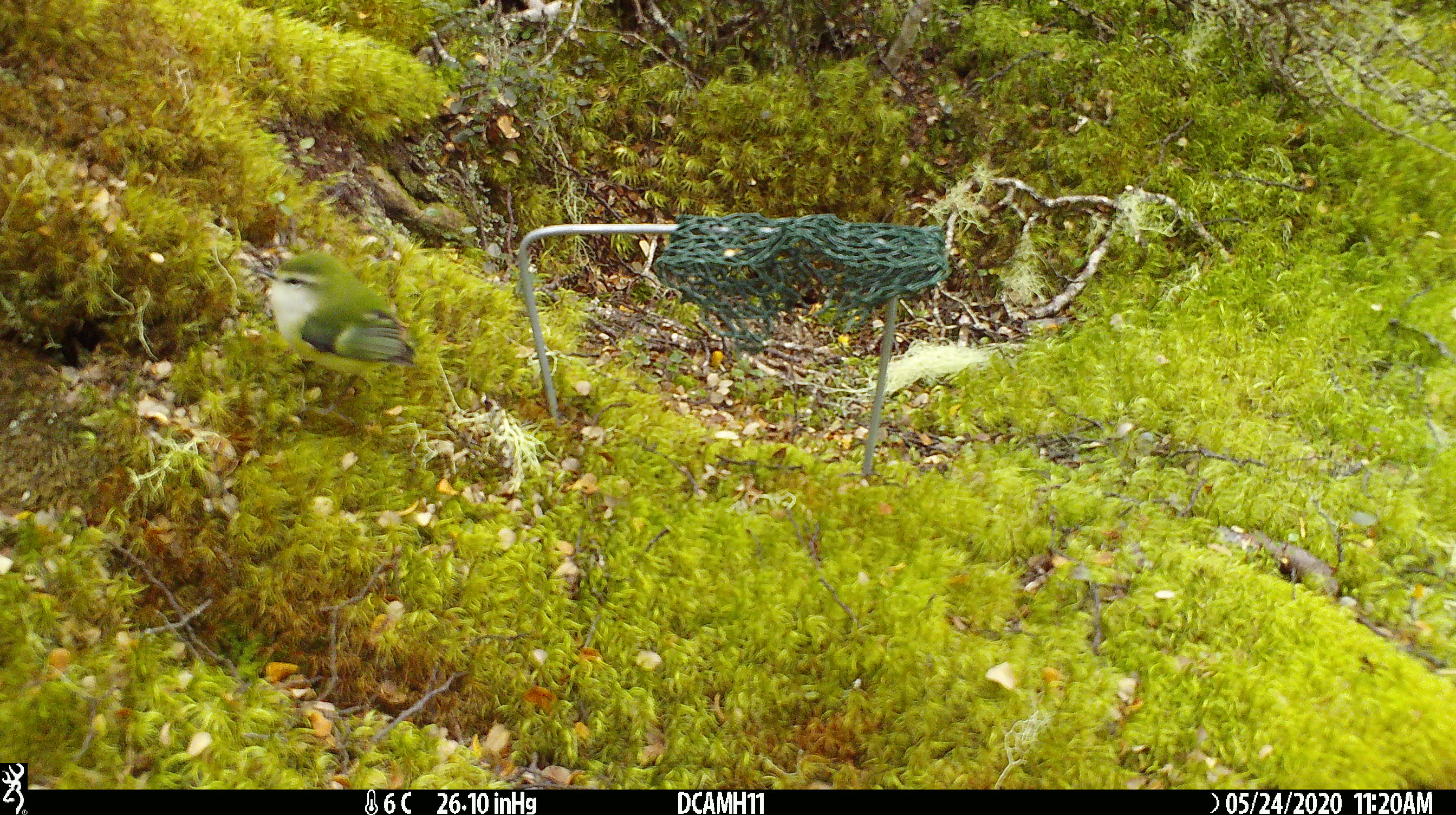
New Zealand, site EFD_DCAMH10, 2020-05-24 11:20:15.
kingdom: Animalia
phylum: Chordata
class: Aves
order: Passeriformes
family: Acanthisittidae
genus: Acanthisitta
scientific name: Acanthisitta chloris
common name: rifleman